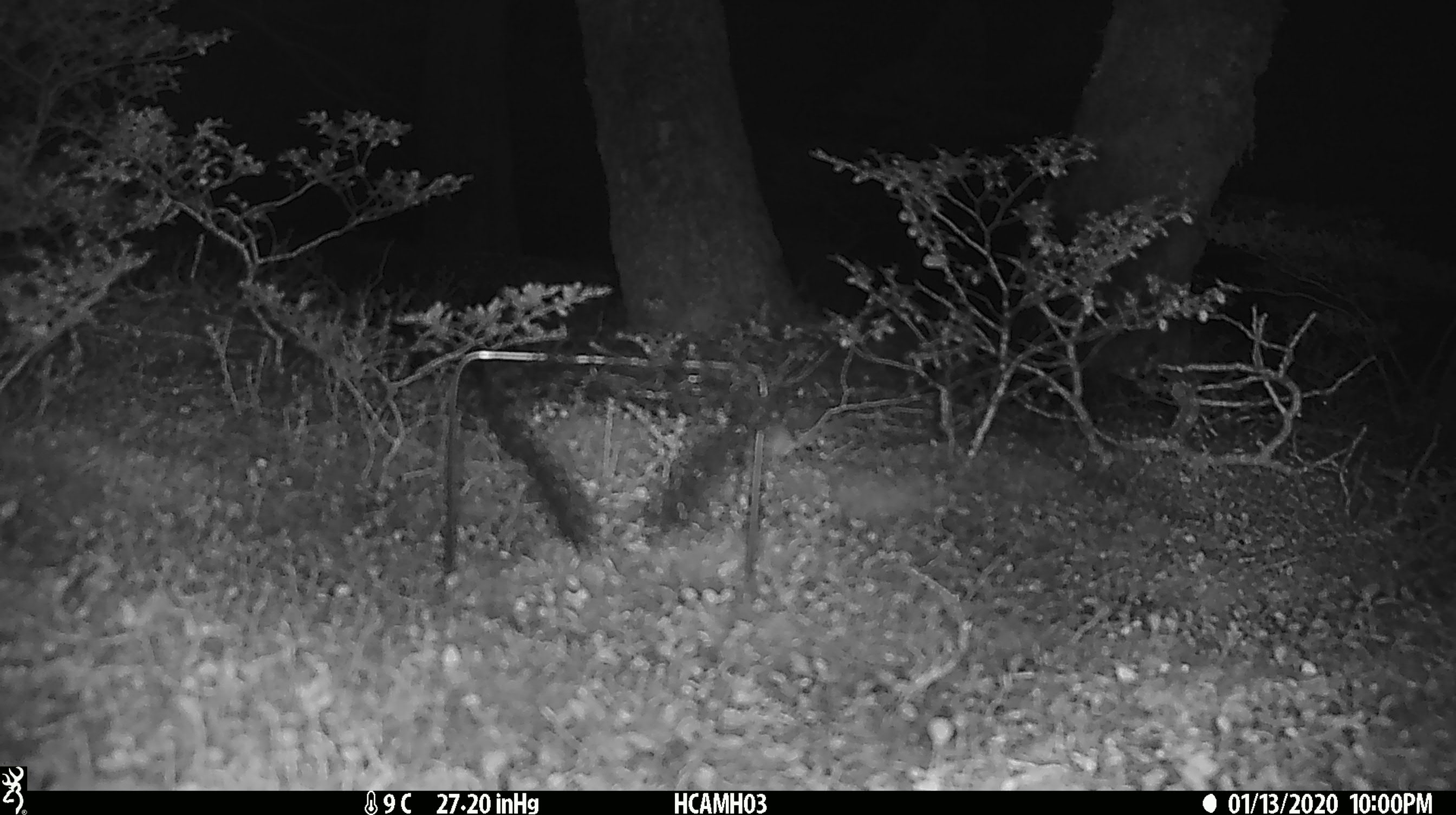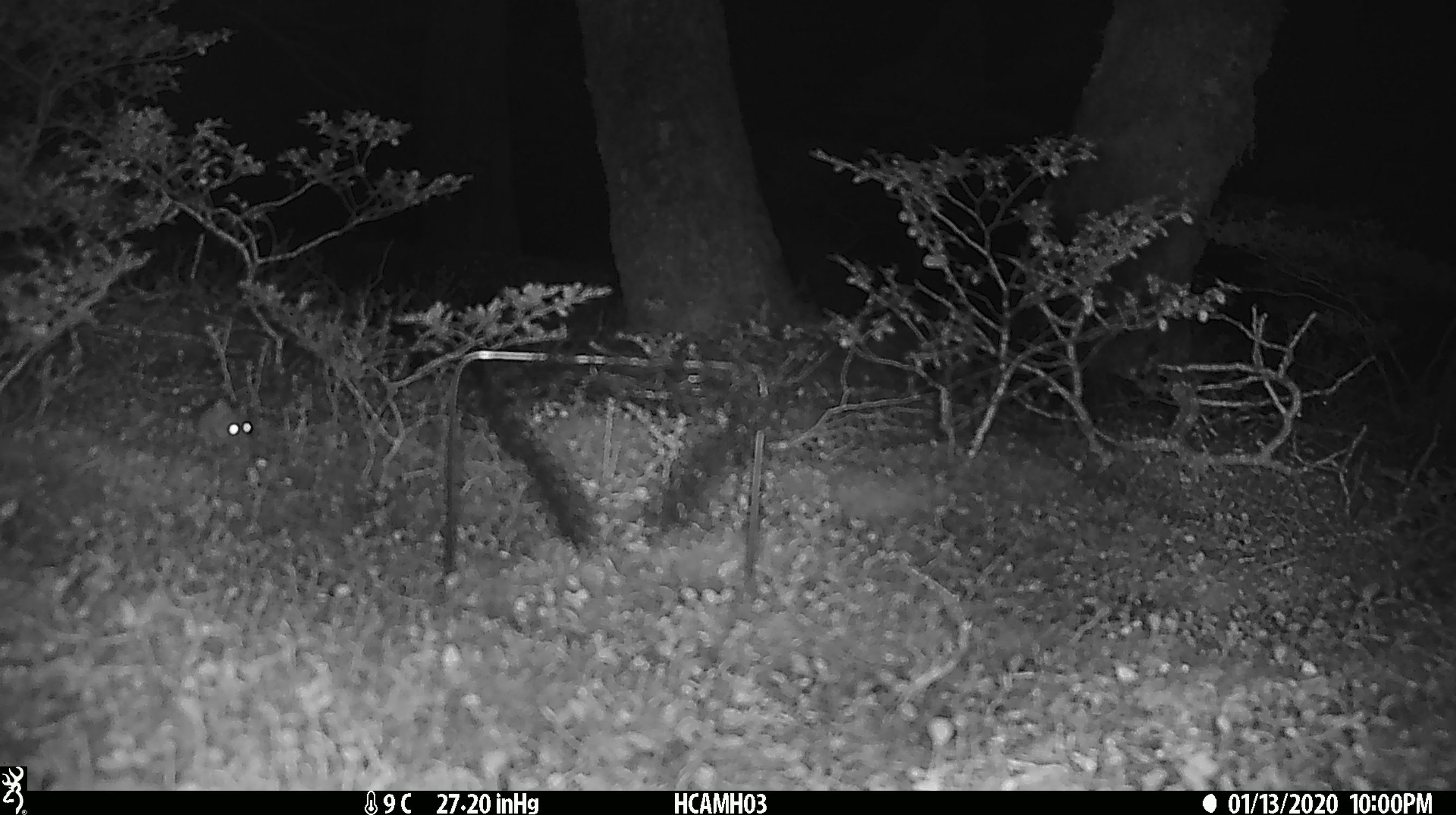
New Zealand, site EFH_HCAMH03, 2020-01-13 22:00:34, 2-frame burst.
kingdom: Animalia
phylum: Chordata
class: Mammalia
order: Rodentia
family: Muridae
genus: Mus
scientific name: Mus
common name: mouse